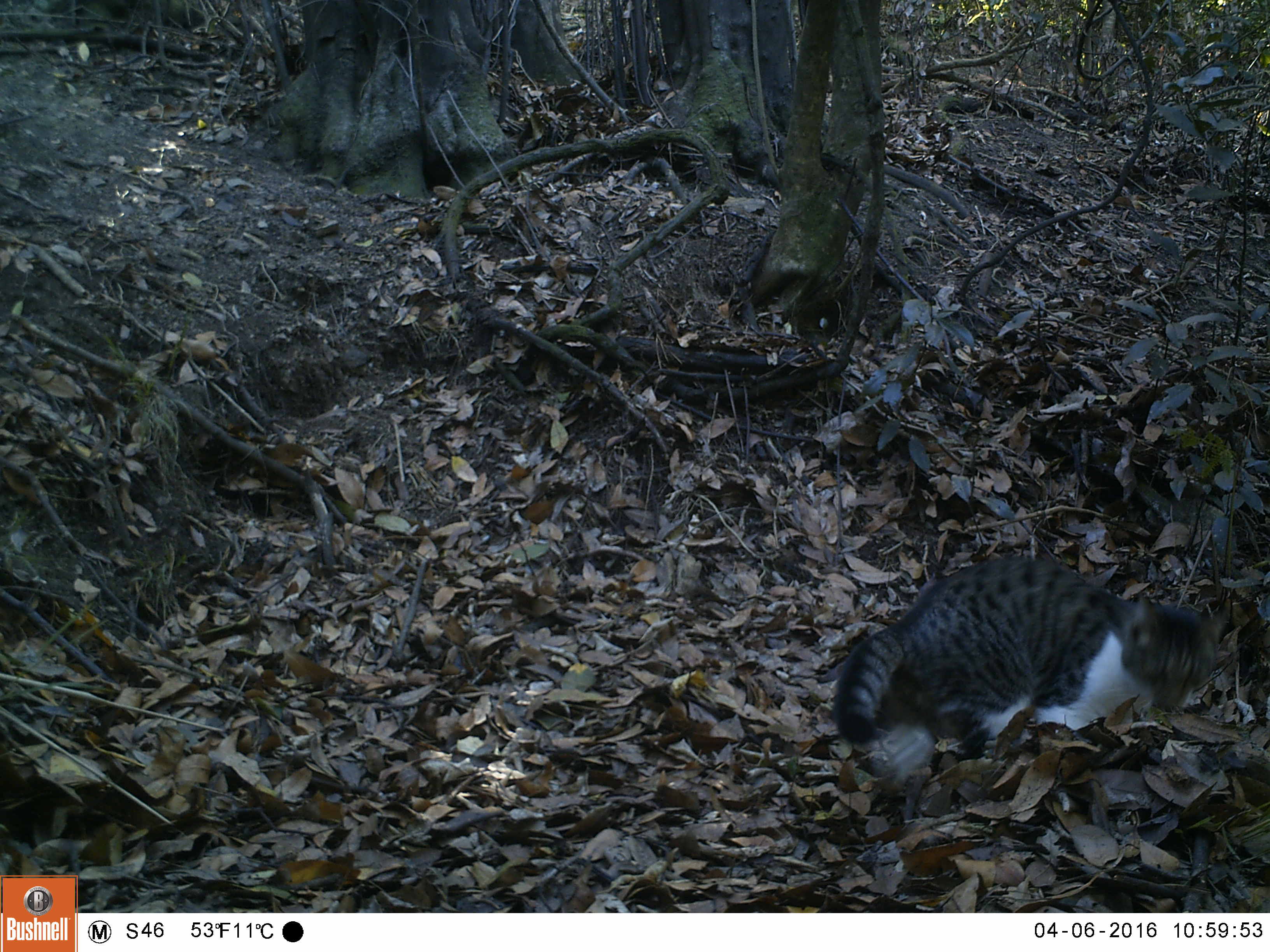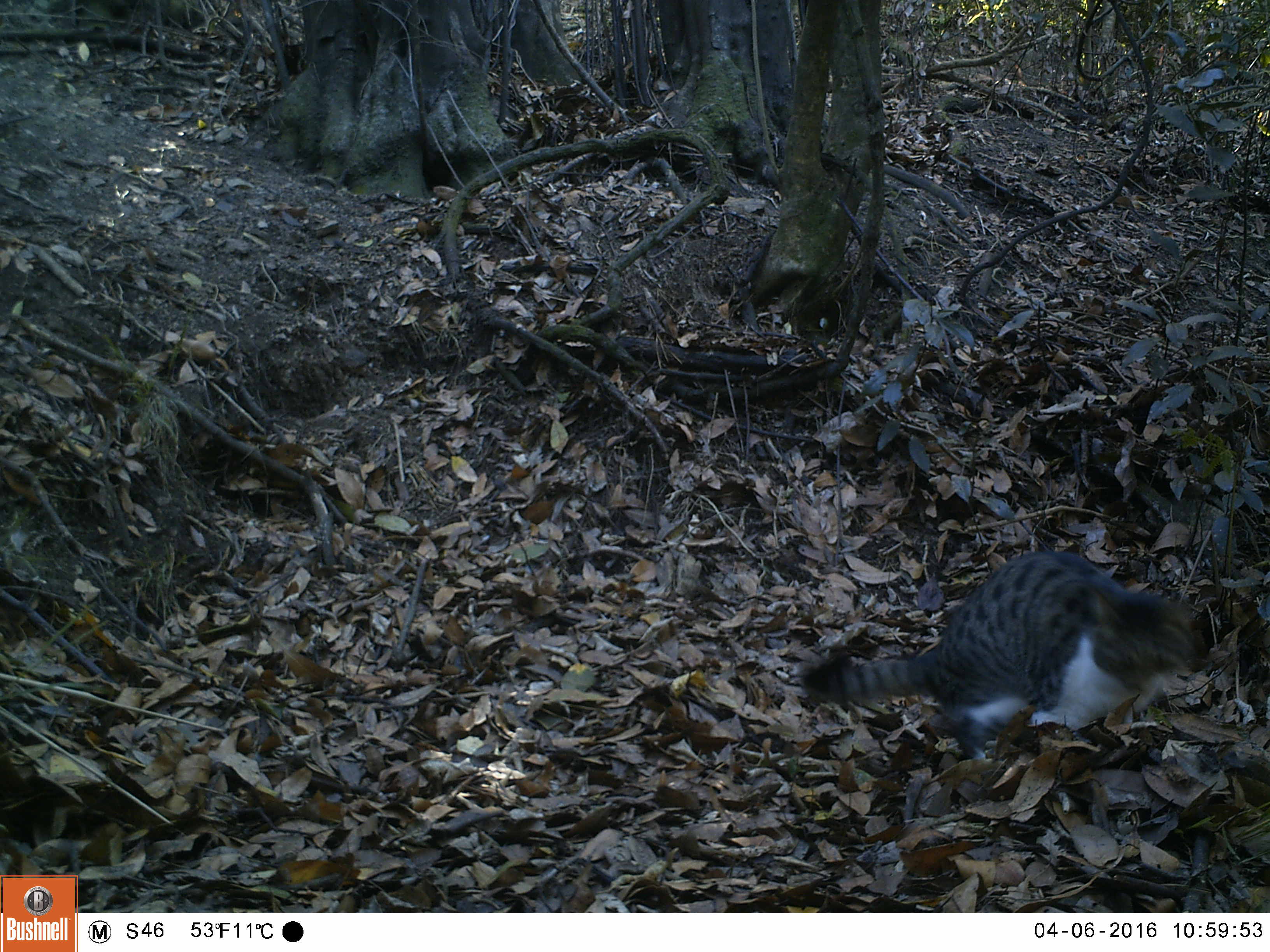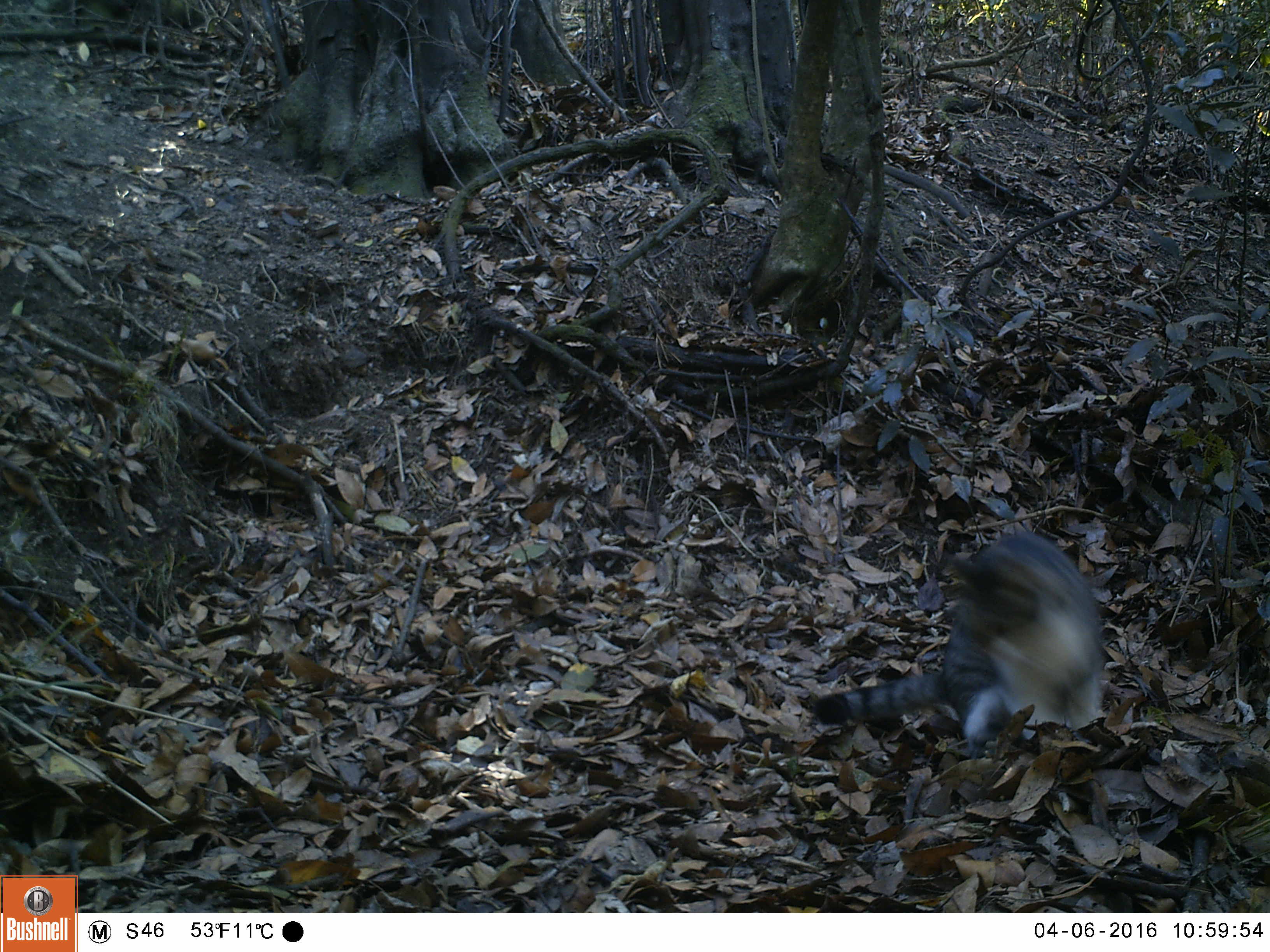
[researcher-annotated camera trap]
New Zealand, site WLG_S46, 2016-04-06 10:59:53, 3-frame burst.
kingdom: Animalia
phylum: Chordata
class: Mammalia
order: Carnivora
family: Felidae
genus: Felis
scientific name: Felis catus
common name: domestic cat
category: cat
Cat (domestic cat) (Felis catus).